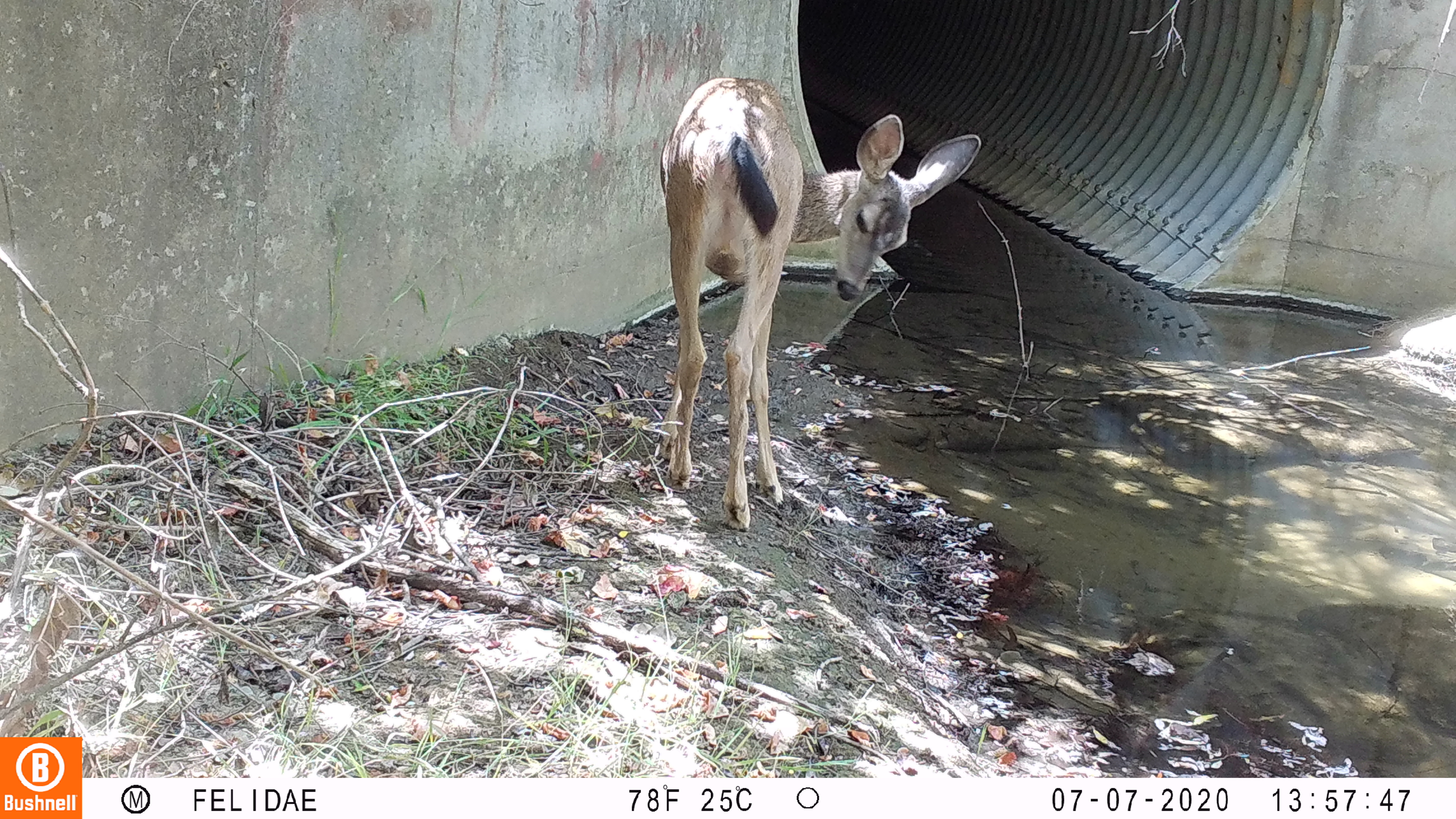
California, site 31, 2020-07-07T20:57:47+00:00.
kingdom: Animalia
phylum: Chordata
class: Mammalia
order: Artiodactyla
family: Cervidae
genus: Odocoileus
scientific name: Odocoileus hemionus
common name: mule deer